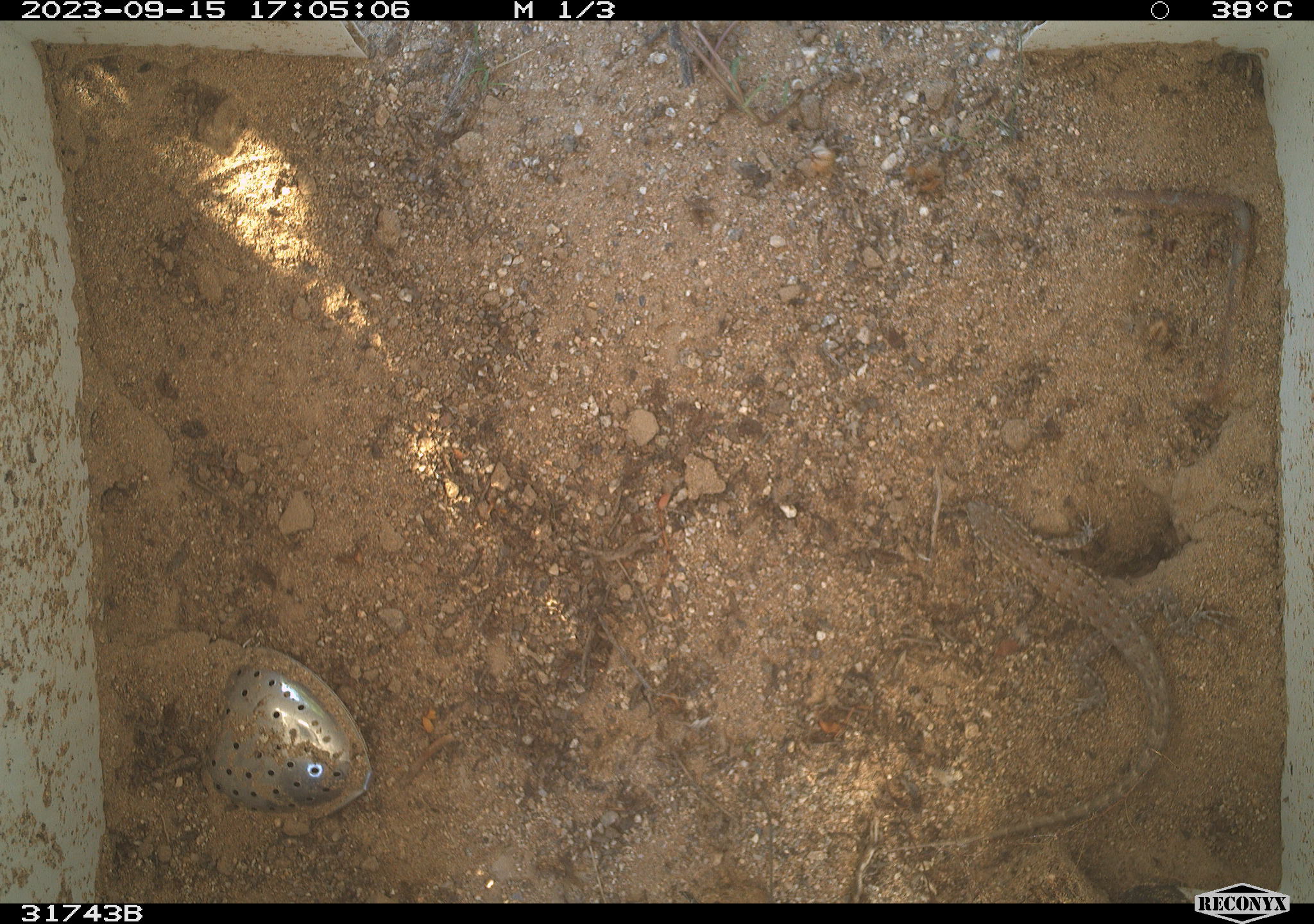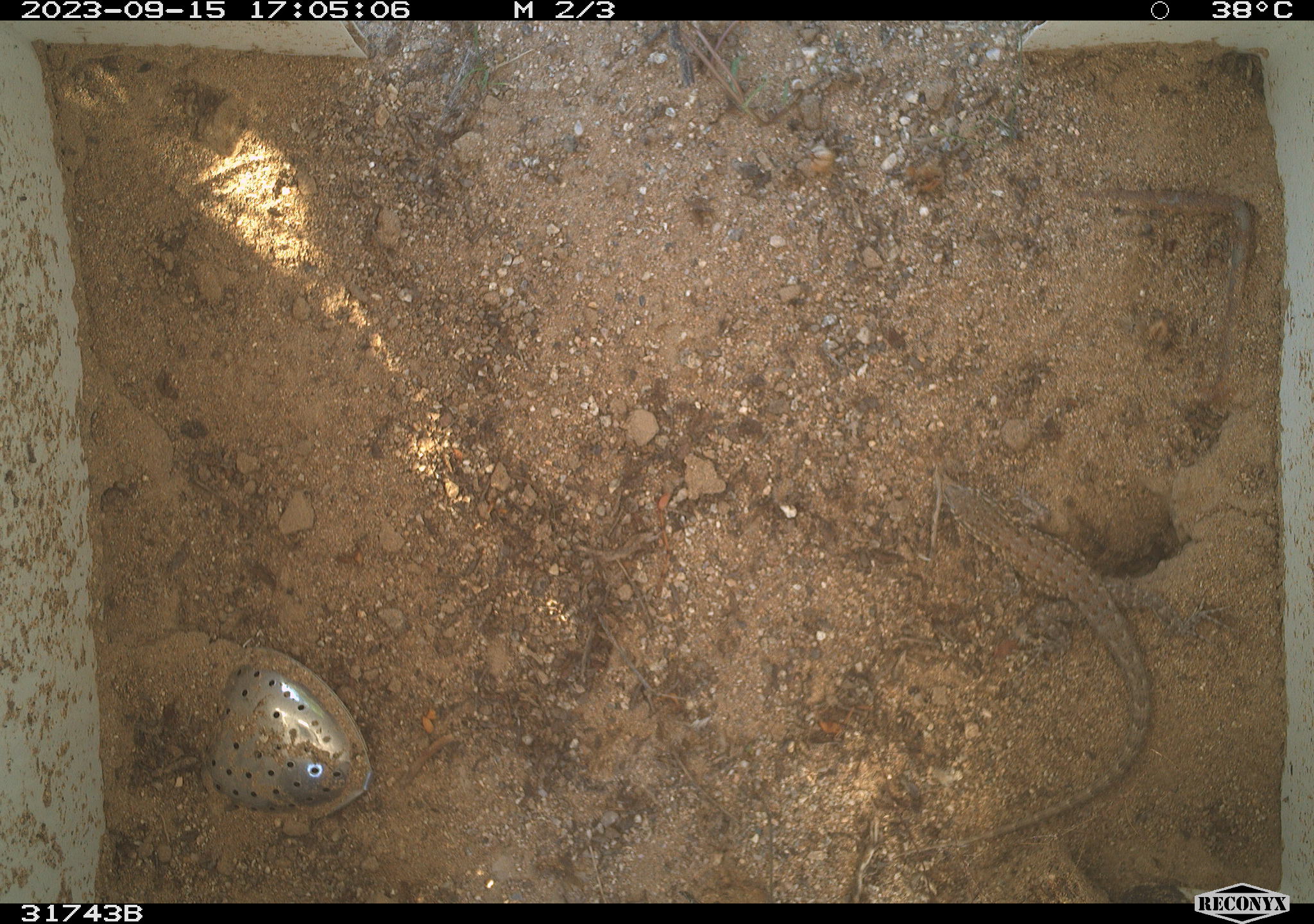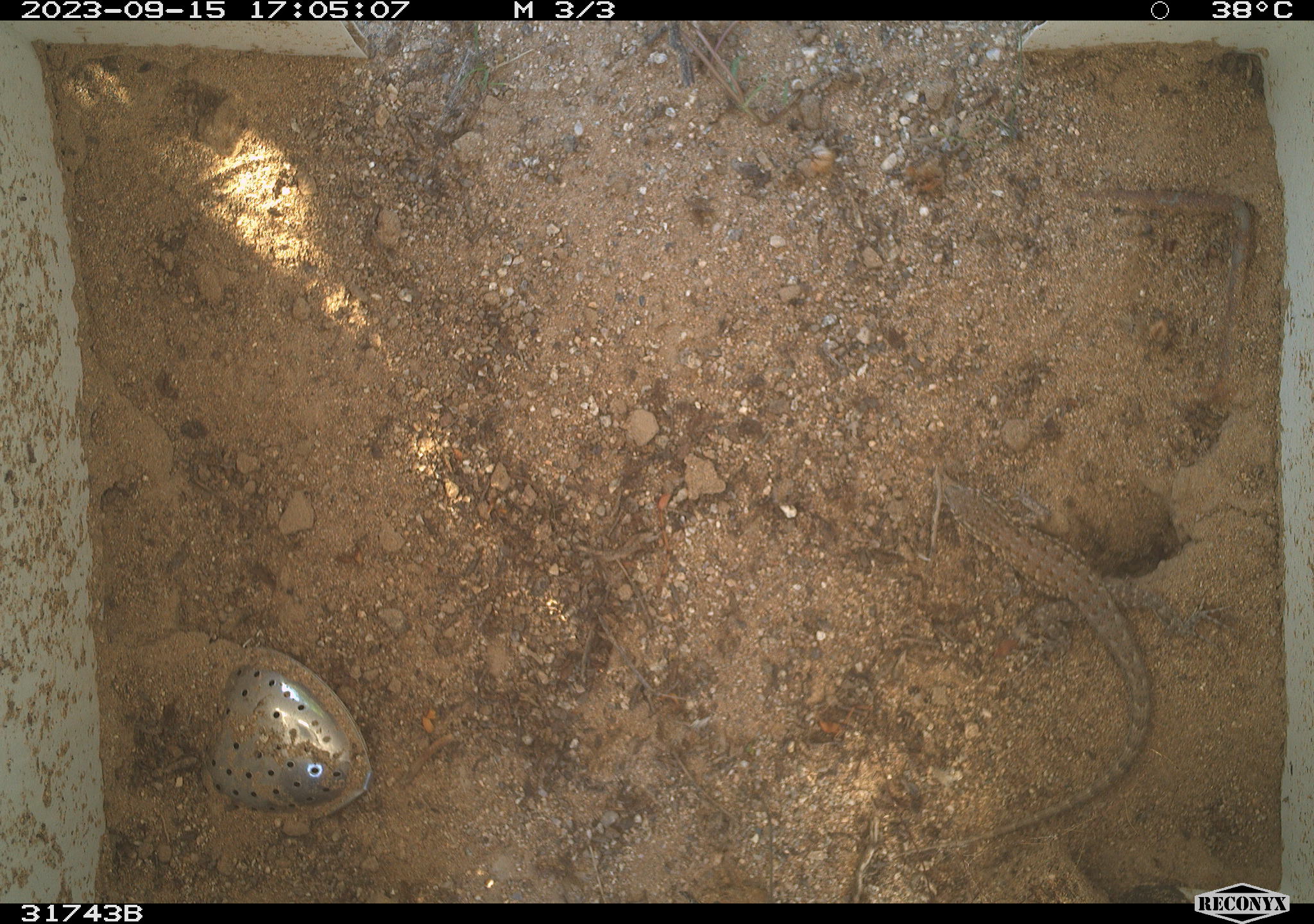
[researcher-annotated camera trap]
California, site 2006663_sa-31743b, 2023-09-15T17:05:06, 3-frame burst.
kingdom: Animalia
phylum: Chordata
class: Reptilia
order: Squamata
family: Teiidae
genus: Aspidoscelis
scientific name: Aspidoscelis tigris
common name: western whiptail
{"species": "western whiptail (Aspidoscelis tigris)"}